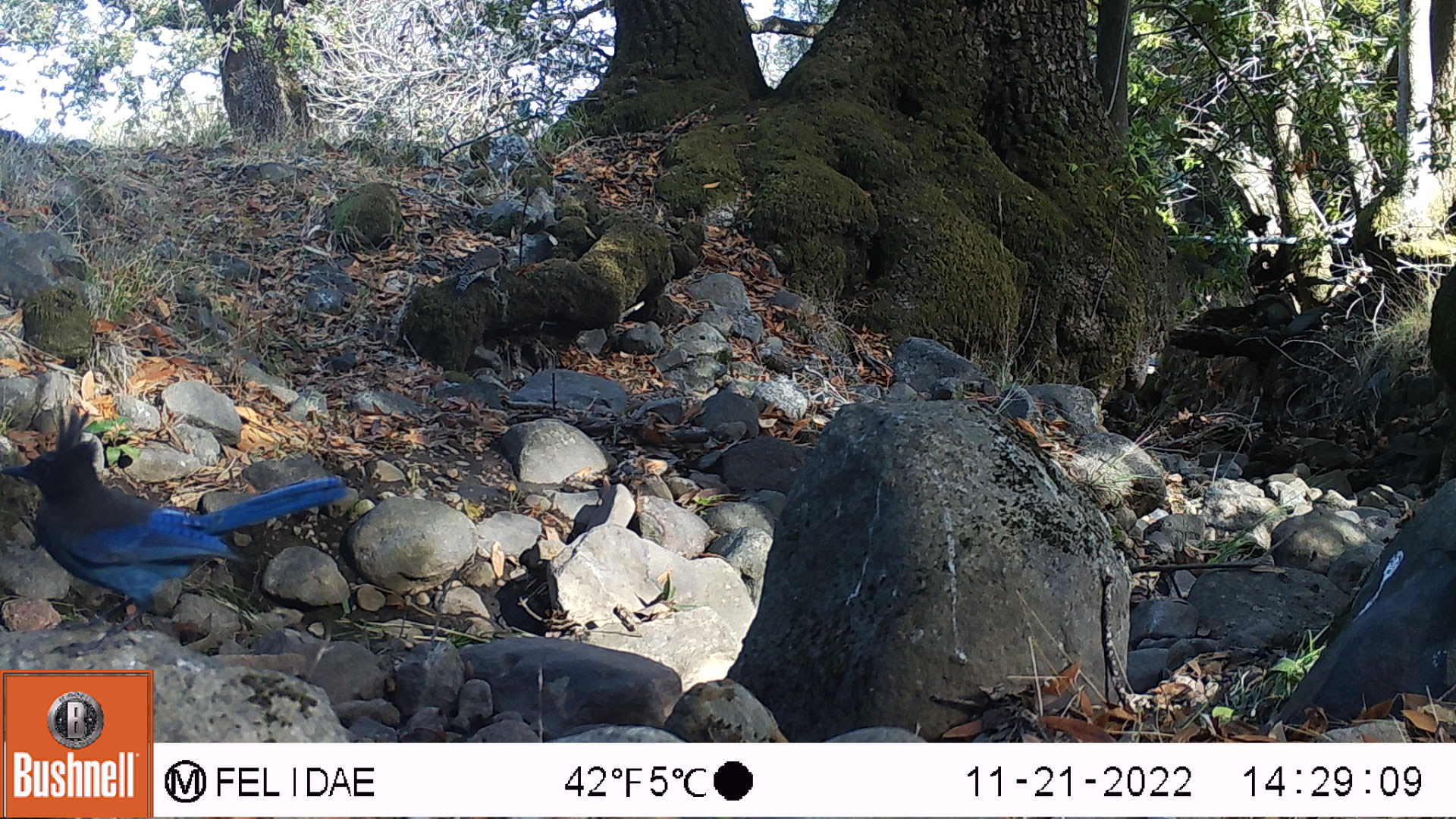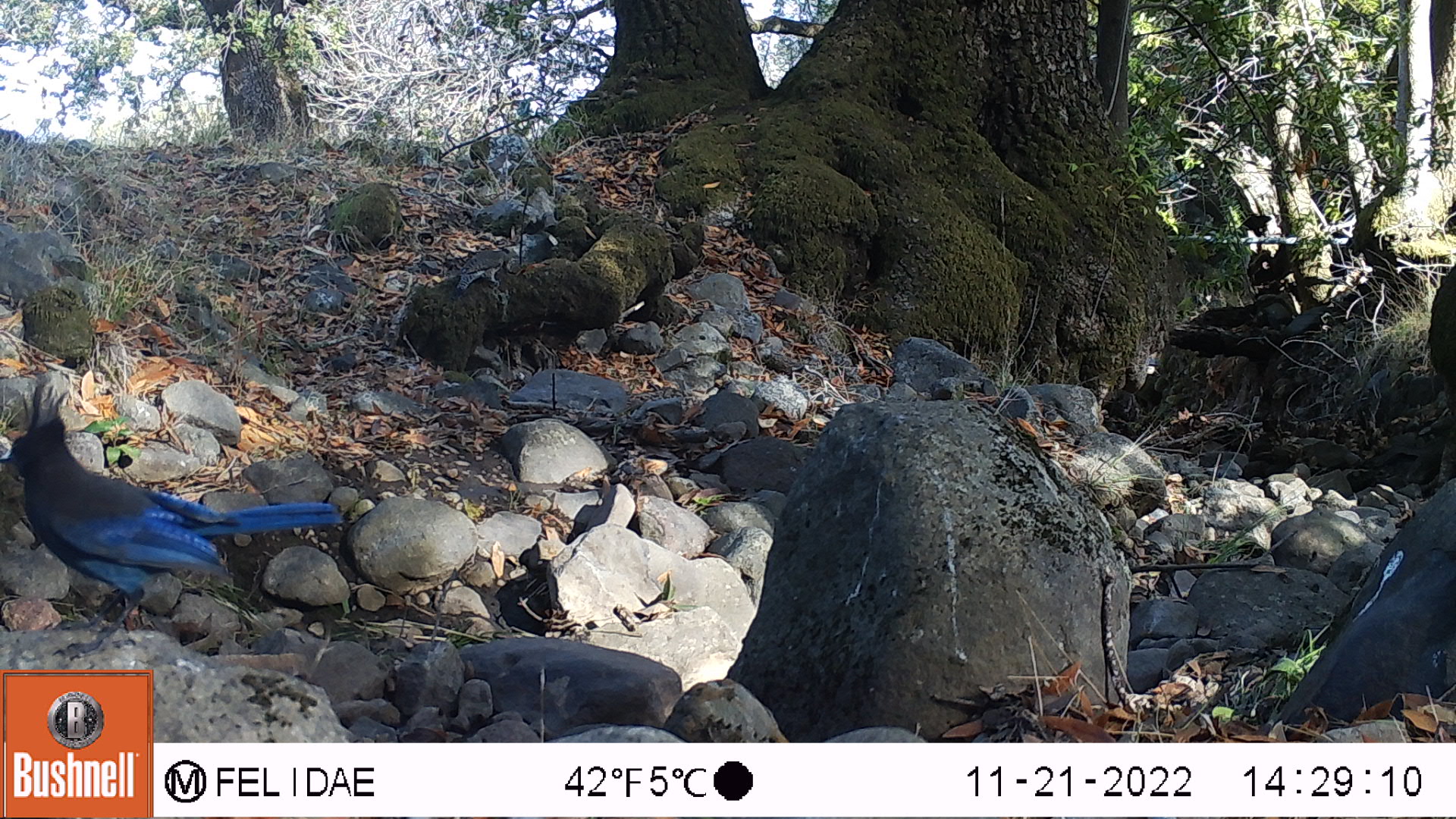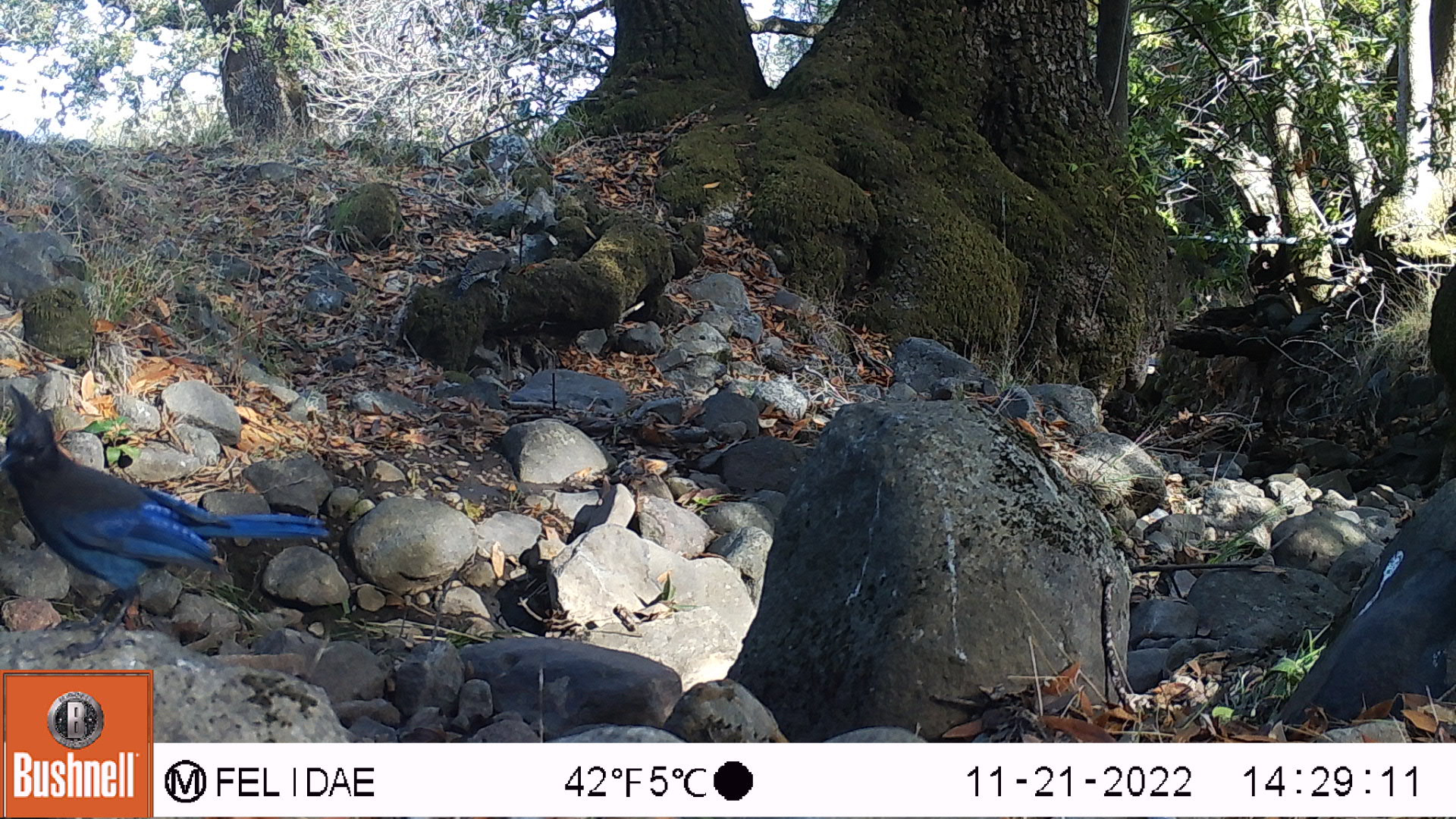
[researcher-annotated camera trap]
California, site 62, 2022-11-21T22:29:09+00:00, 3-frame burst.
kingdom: Animalia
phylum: Chordata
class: Aves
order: Passeriformes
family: Corvidae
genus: Cyanocitta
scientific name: Cyanocitta stelleri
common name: steller's jay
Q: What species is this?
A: Steller's jay (Cyanocitta stelleri).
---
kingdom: Animalia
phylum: Chordata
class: Aves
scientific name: Aves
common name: bird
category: unknown bird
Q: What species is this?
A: Unknown bird (bird) (Aves).